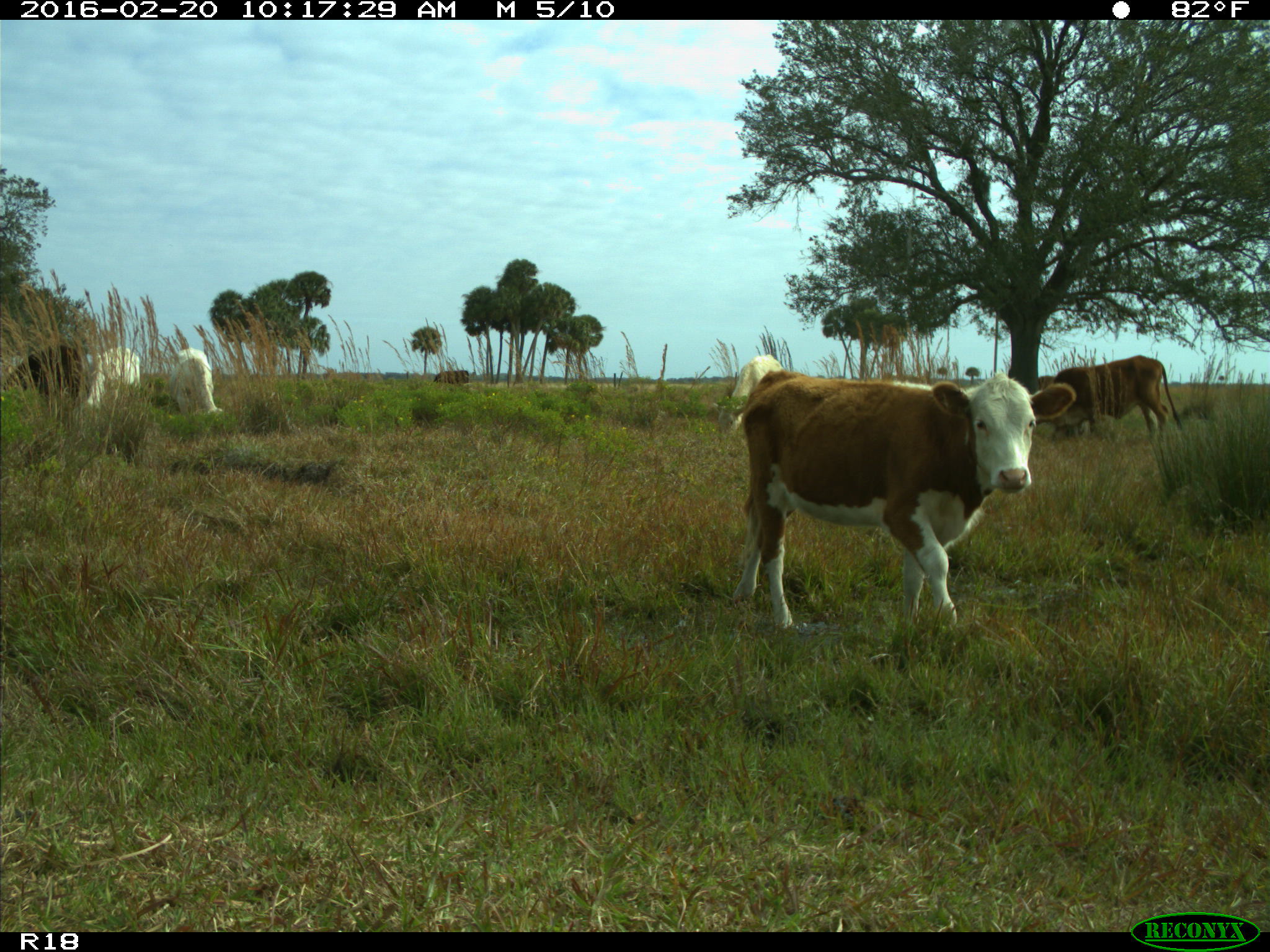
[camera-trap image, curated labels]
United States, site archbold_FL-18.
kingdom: Animalia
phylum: Chordata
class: Mammalia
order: Artiodactyla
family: Bovidae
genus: Bos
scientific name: Bos taurus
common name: domestic cow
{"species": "Bos taurus (domestic cow)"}